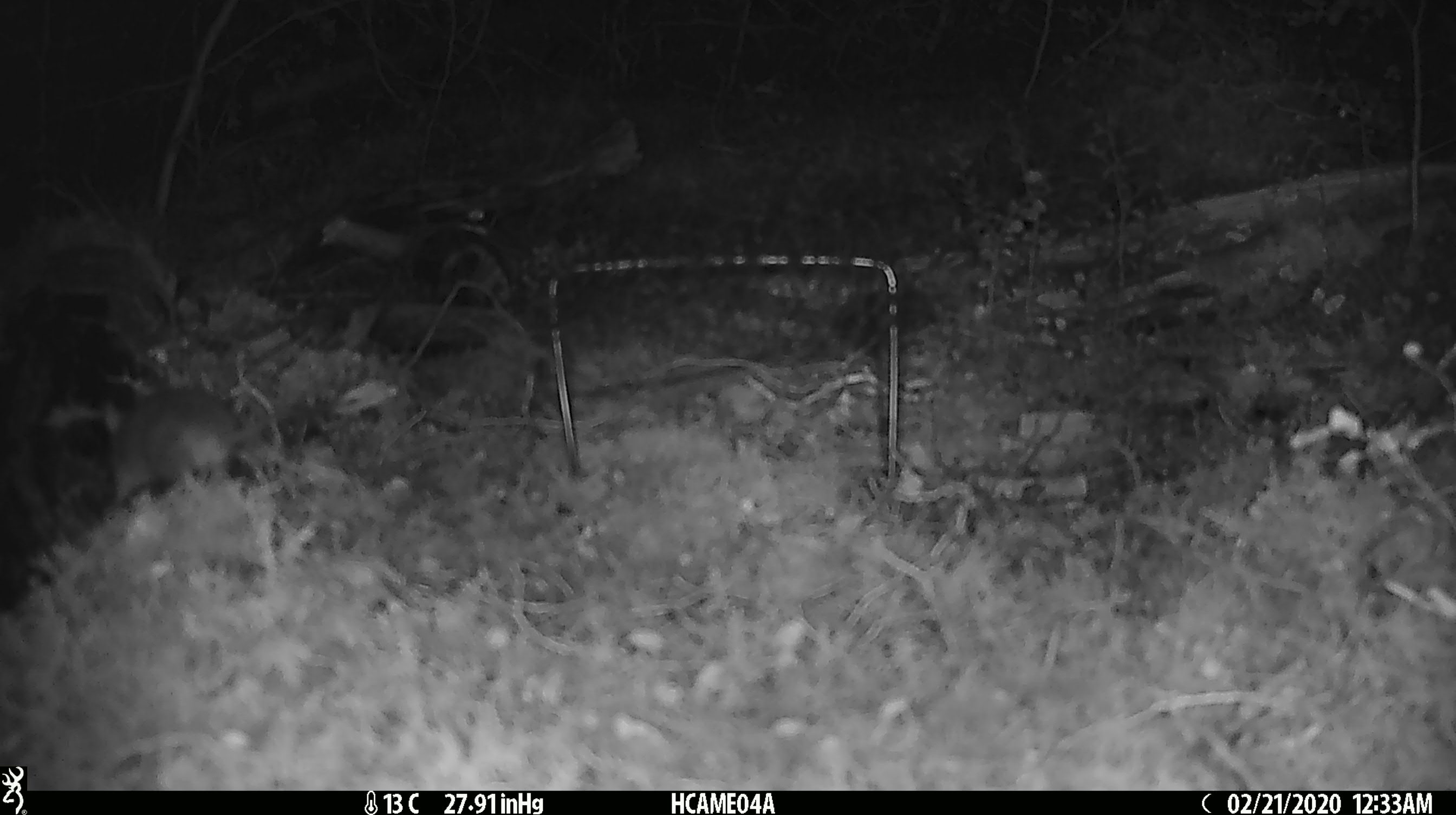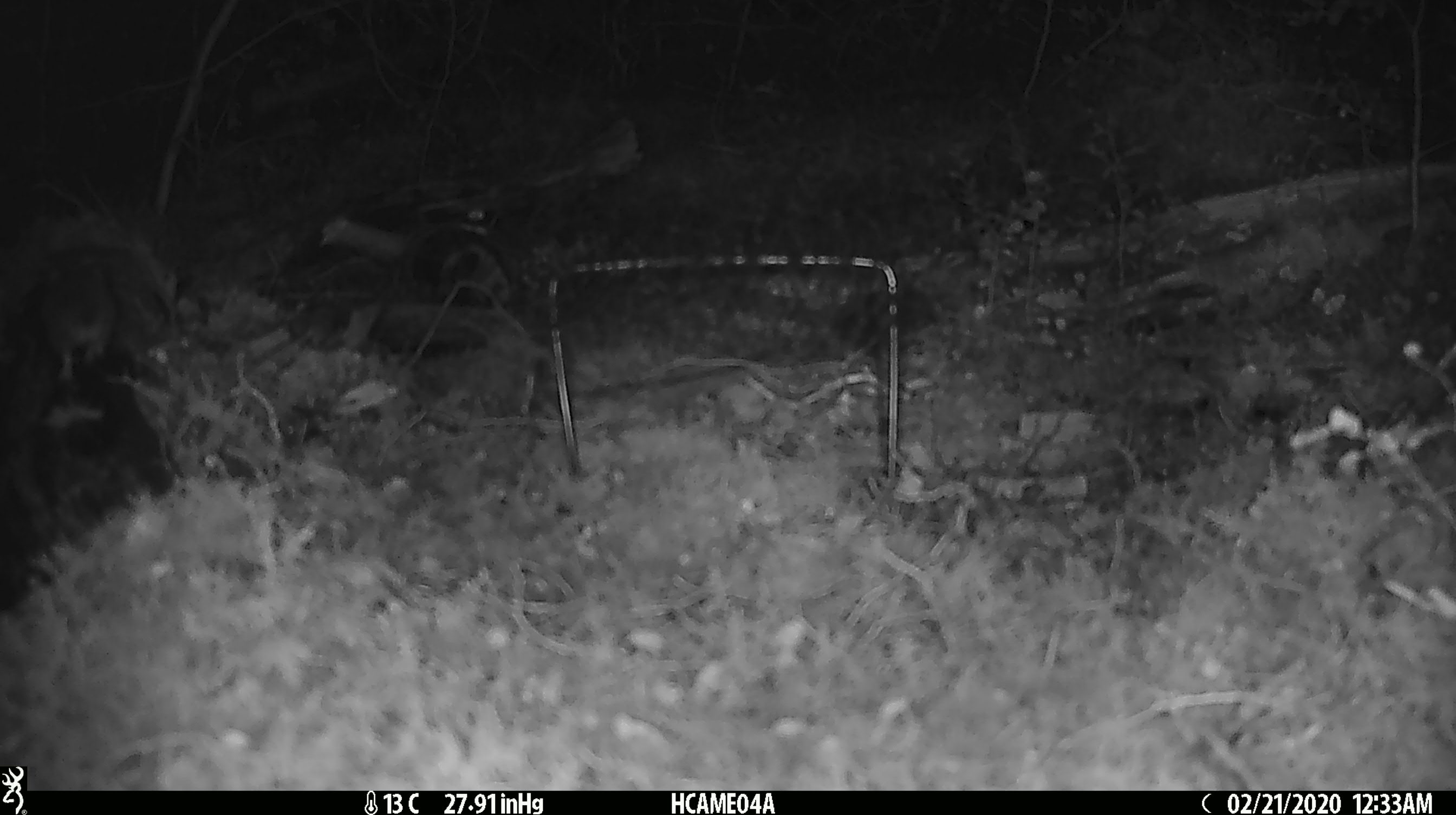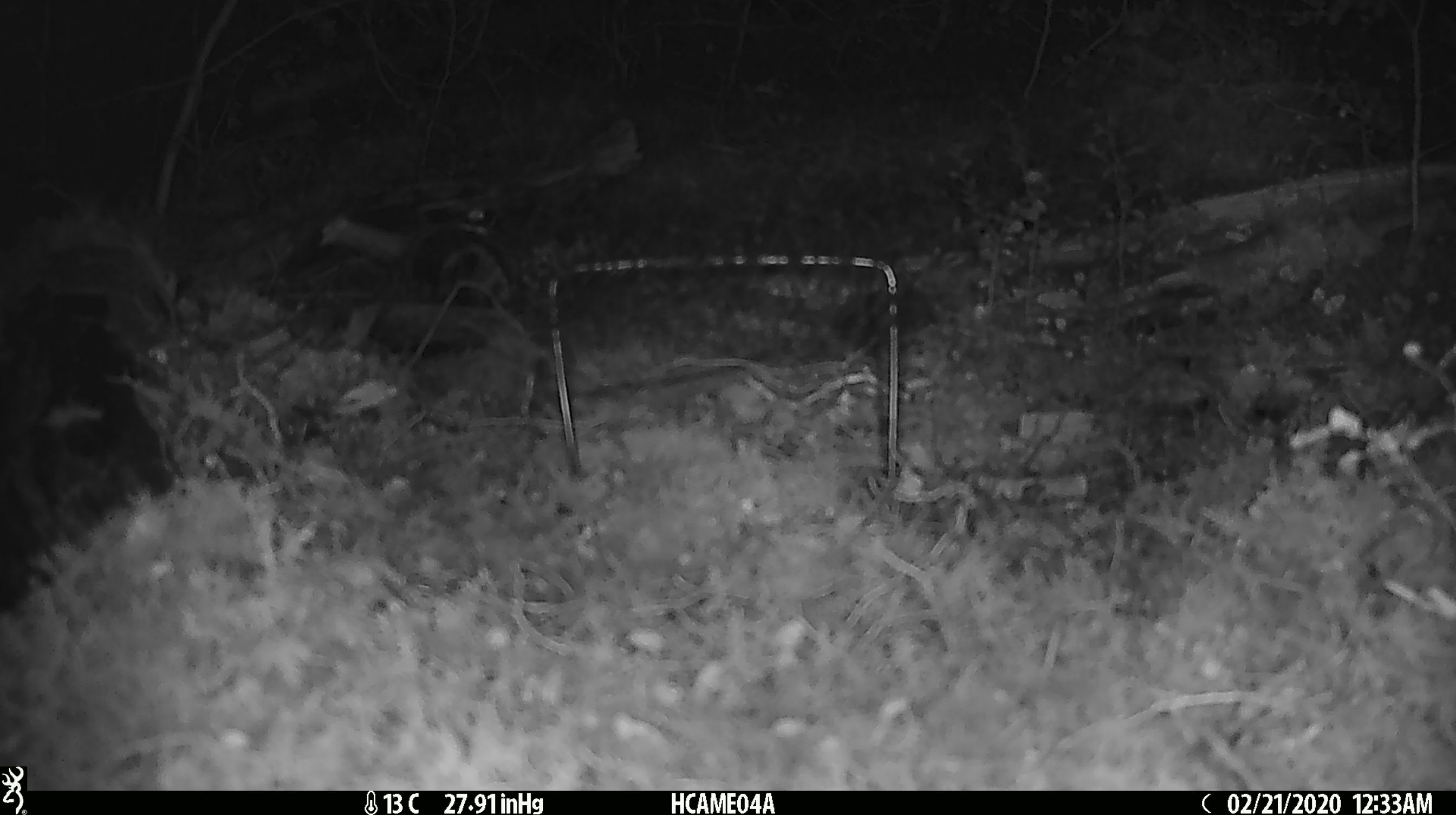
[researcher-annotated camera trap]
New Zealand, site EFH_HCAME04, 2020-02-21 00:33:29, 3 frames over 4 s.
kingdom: Animalia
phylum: Chordata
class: Mammalia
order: Rodentia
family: Muridae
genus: Mus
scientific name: Mus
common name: mouse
Mouse (Mus).